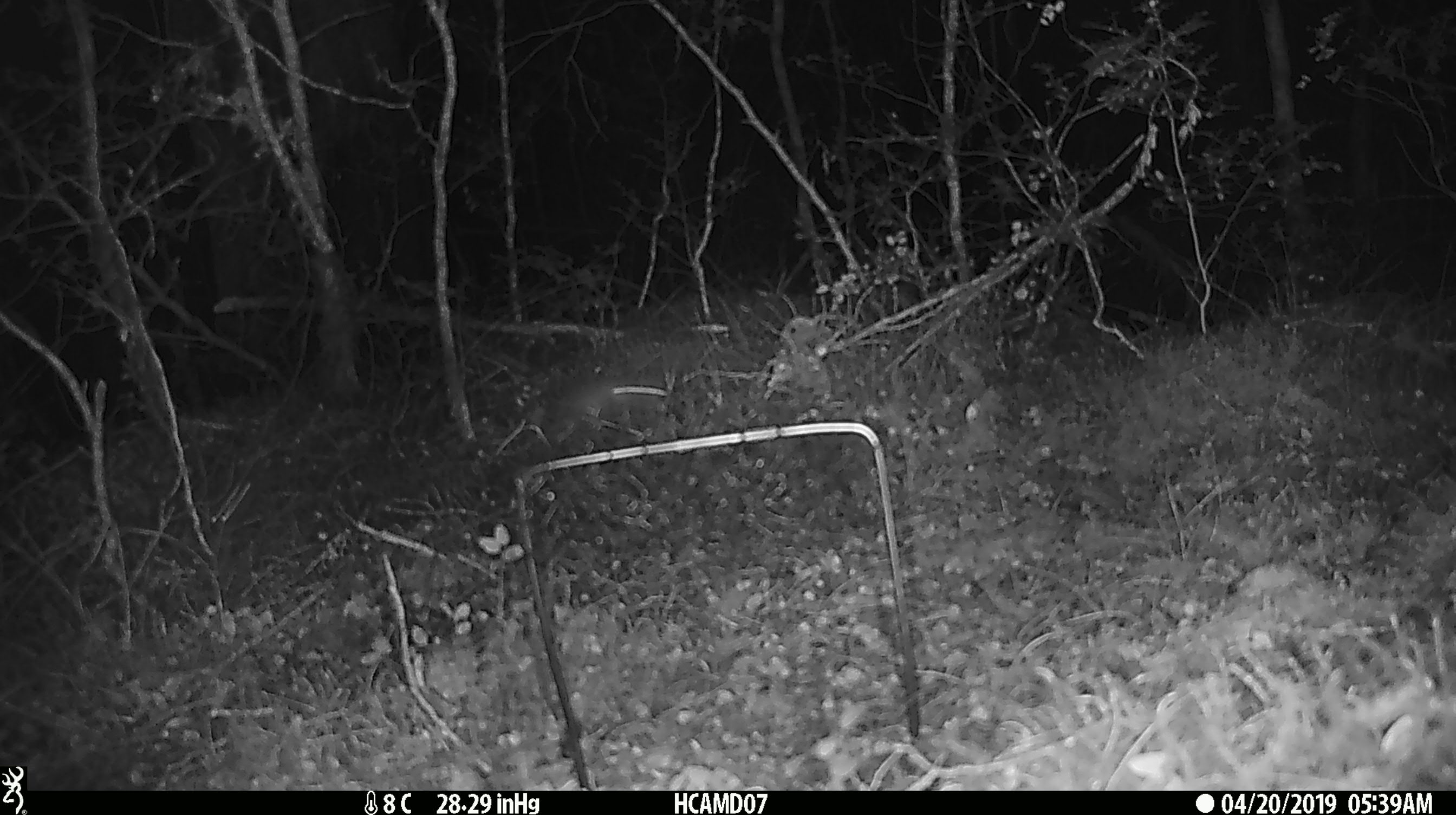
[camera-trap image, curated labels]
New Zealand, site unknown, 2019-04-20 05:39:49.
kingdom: Animalia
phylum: Chordata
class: Mammalia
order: Rodentia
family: Muridae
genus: Mus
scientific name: Mus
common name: mouse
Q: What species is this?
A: Mouse (Mus).